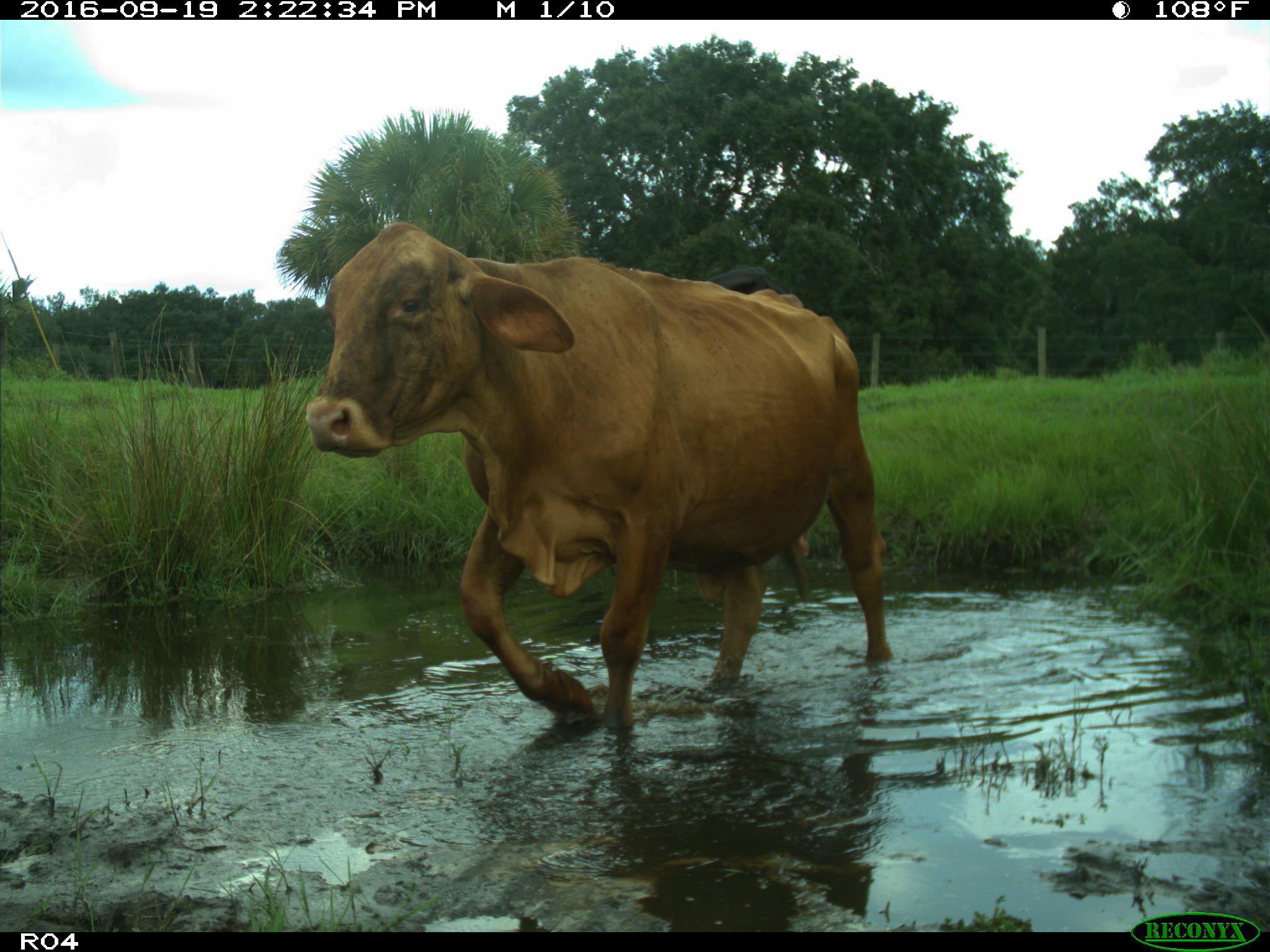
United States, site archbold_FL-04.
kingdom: Animalia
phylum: Chordata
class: Mammalia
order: Artiodactyla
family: Bovidae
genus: Bos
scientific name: Bos taurus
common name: domestic cow